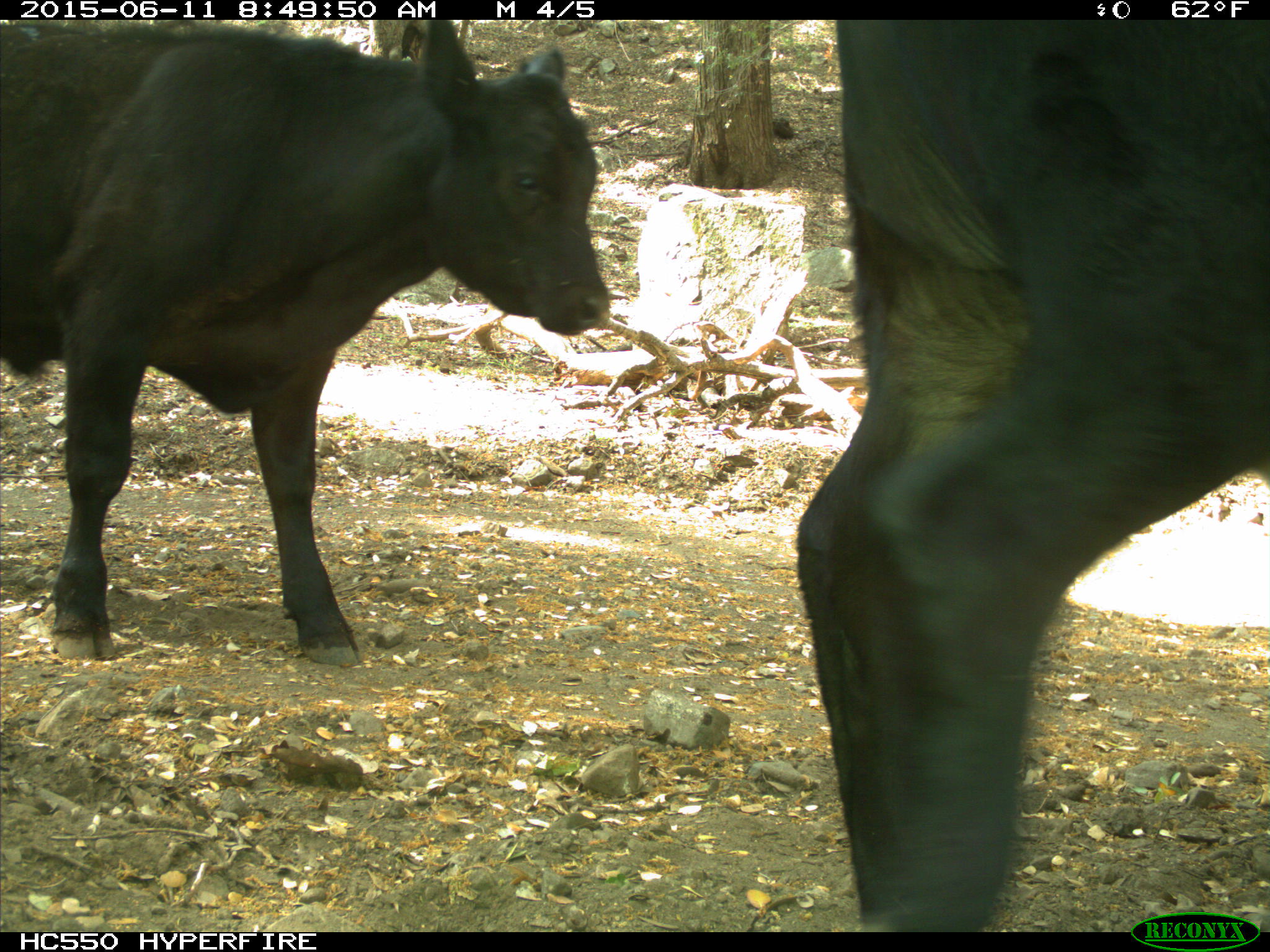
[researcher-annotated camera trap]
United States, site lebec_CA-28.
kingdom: Animalia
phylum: Chordata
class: Mammalia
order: Artiodactyla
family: Bovidae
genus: Bos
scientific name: Bos taurus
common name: domestic cow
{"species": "Bos taurus (domestic cow)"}